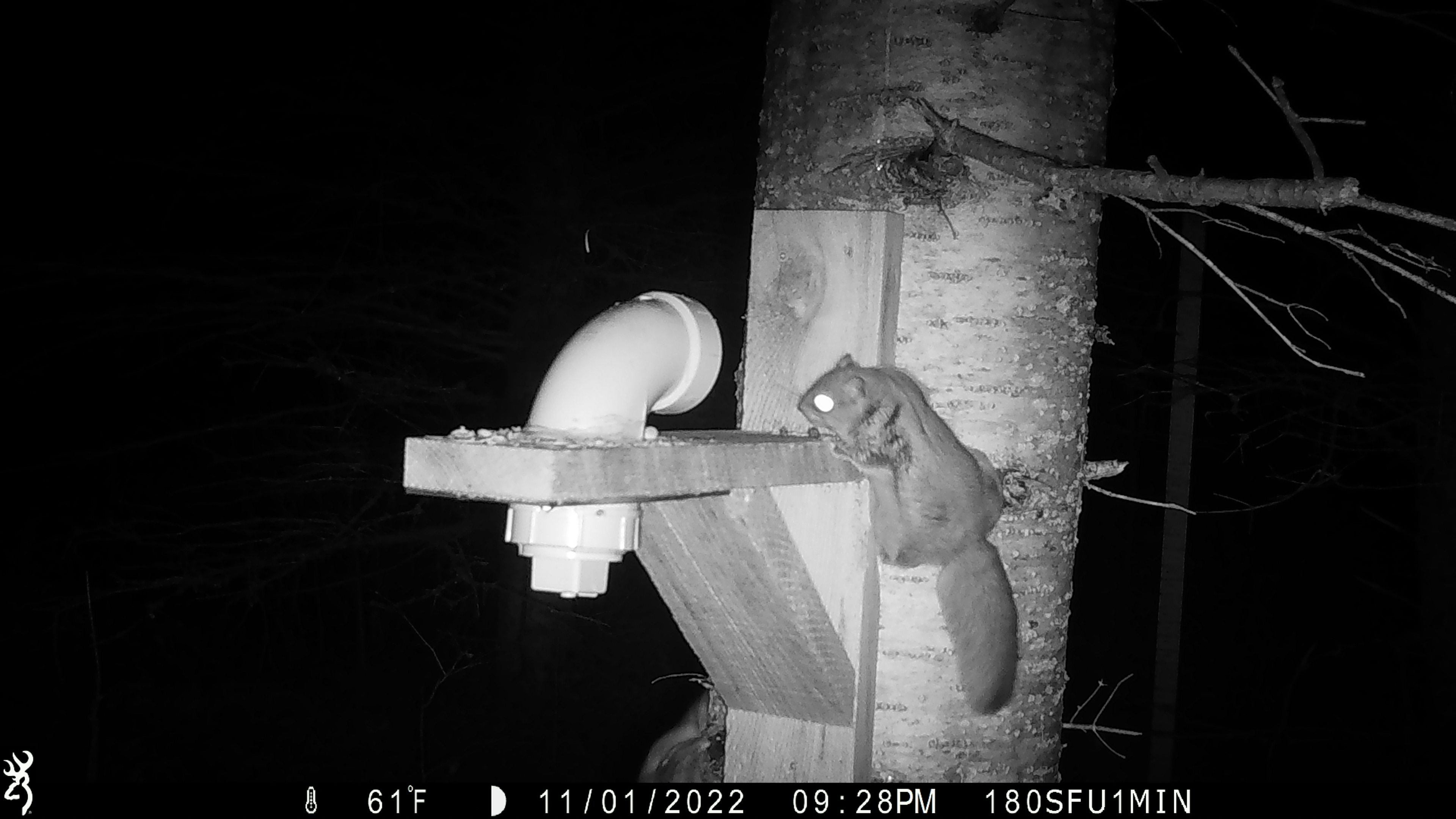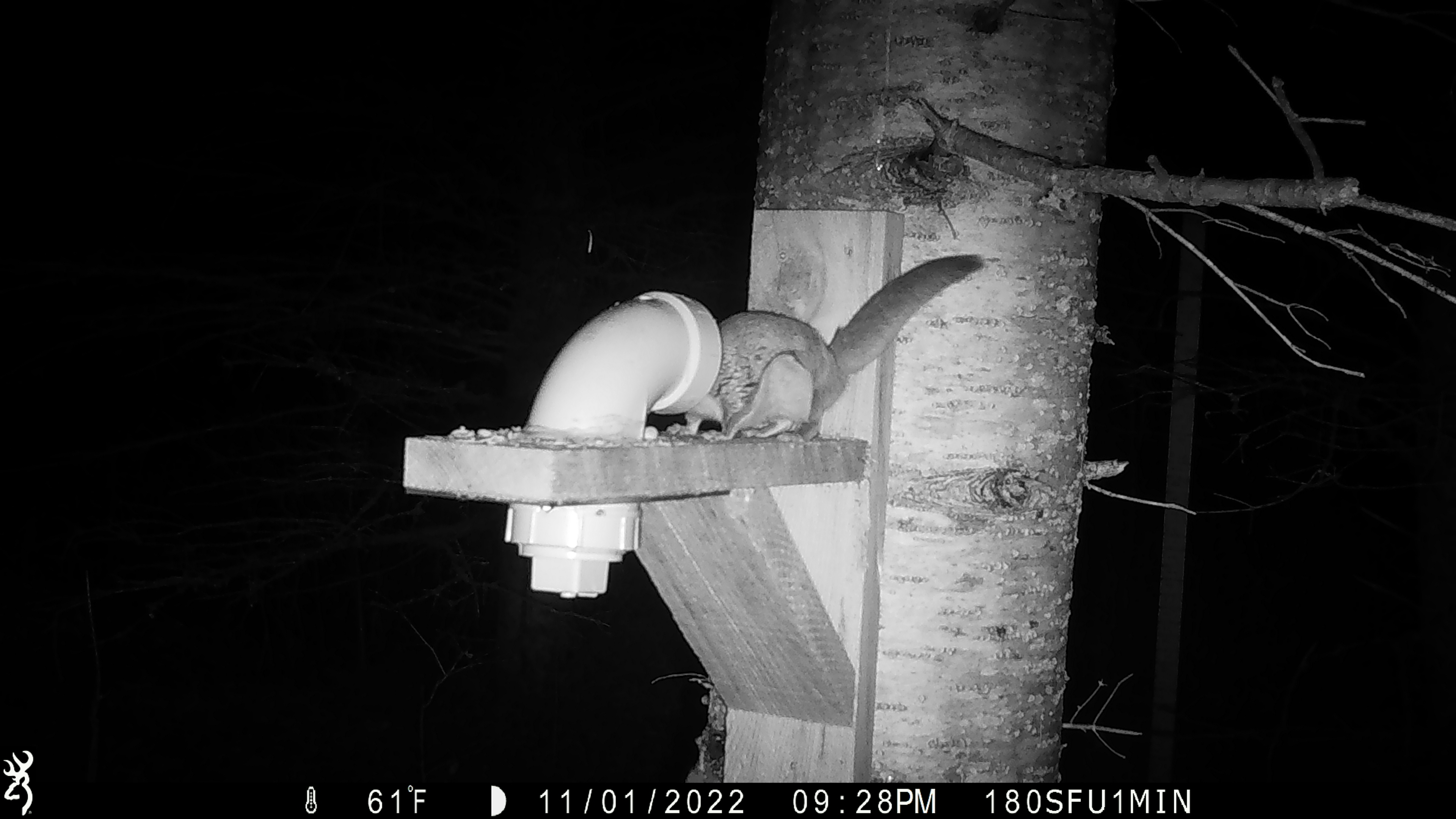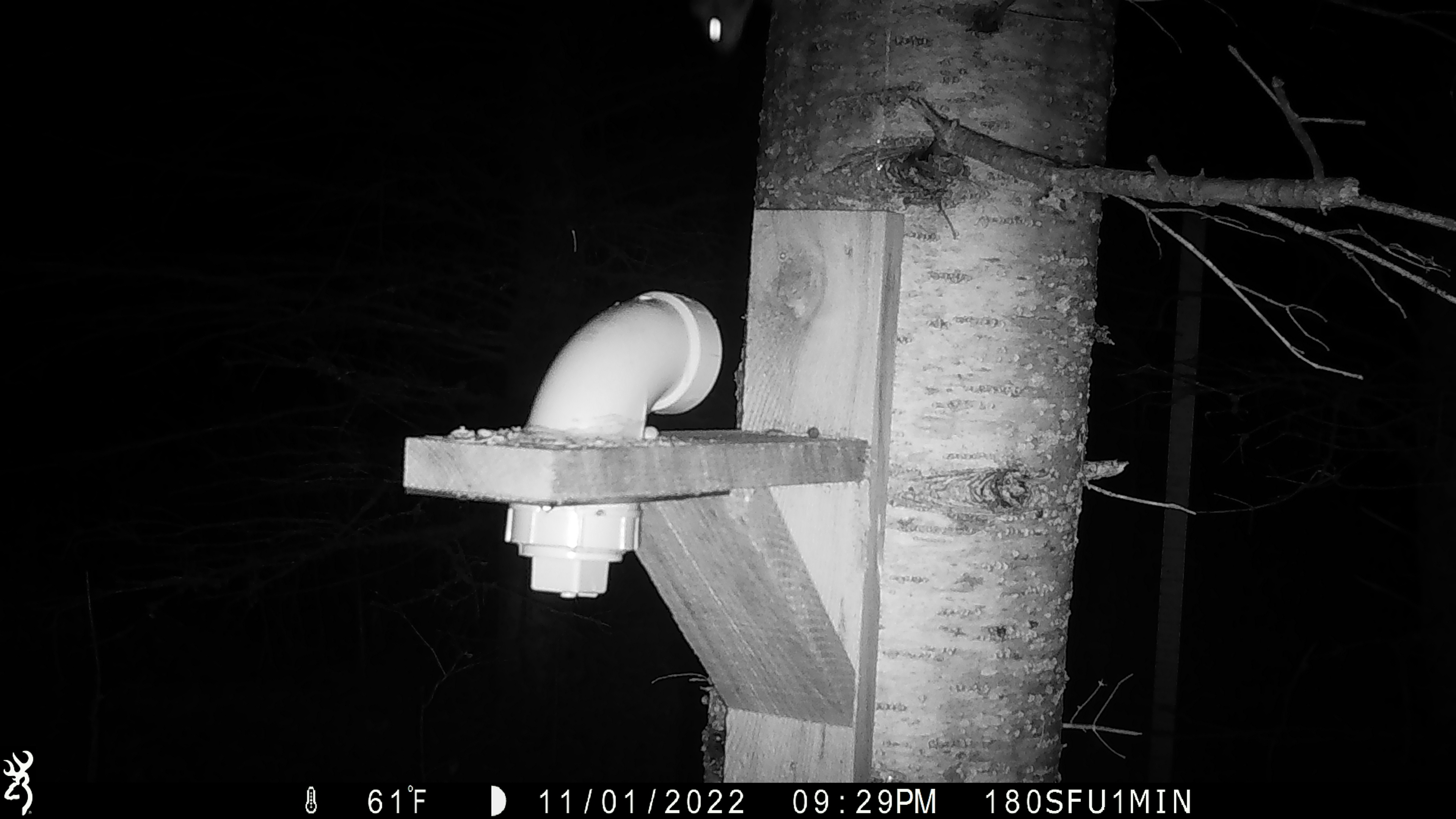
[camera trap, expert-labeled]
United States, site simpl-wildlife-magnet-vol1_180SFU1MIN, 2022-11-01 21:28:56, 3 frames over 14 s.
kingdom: Animalia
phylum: Chordata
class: Mammalia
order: Rodentia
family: Sciuridae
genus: Glaucomys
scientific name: Glaucomys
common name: flying squirrel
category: flying squirrel sp.